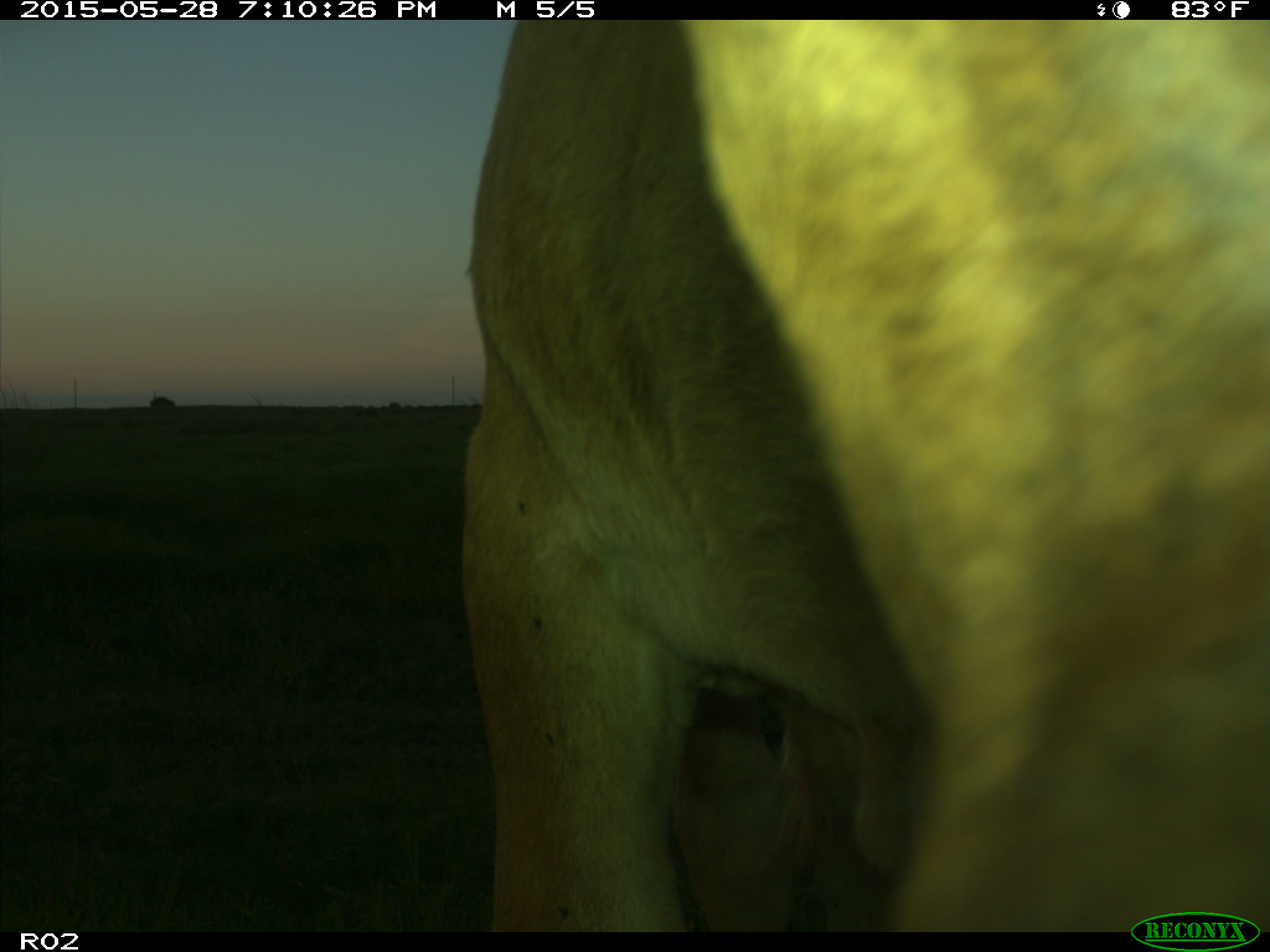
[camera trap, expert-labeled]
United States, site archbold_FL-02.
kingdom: Animalia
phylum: Chordata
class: Mammalia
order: Artiodactyla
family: Bovidae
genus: Bos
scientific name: Bos taurus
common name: domestic cow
Bos taurus (domestic cow).